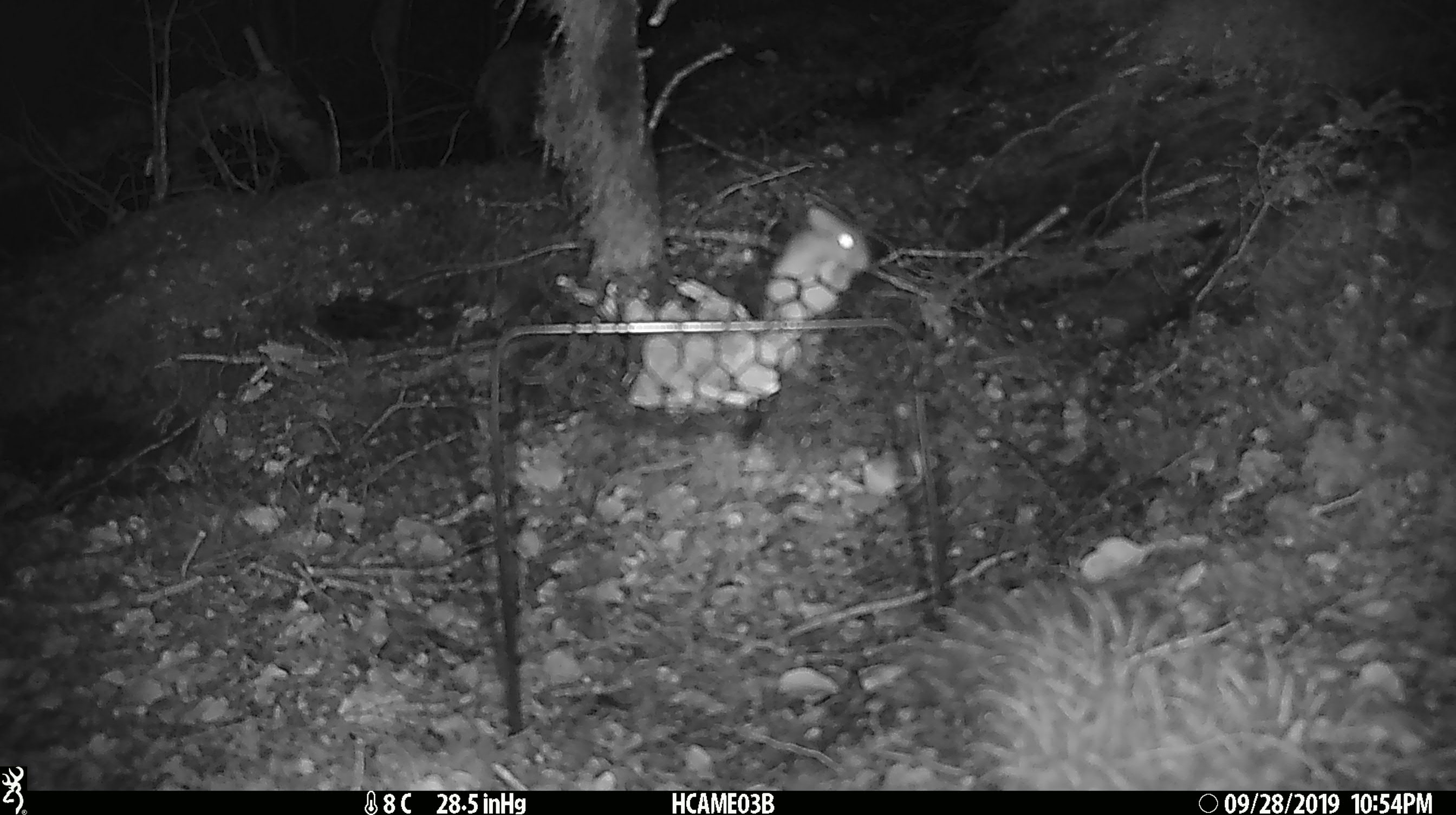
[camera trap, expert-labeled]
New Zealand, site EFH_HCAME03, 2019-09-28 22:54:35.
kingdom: Animalia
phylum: Chordata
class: Mammalia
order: Rodentia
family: Muridae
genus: Mus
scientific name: Mus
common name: mouse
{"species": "mouse (Mus)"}